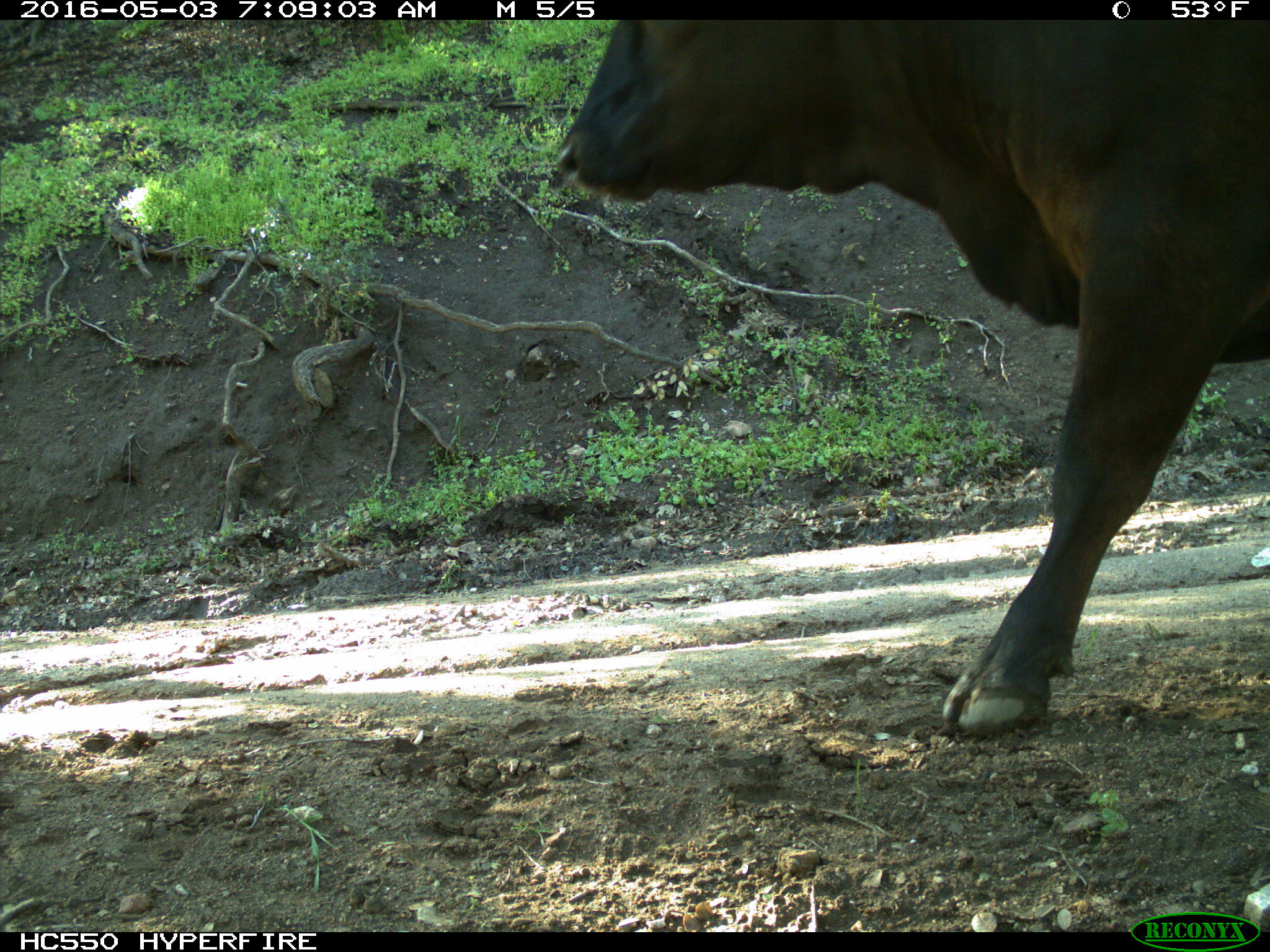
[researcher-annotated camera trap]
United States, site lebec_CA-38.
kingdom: Animalia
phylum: Chordata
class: Mammalia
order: Artiodactyla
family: Bovidae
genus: Bos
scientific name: Bos taurus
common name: domestic cow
Bos taurus (domestic cow).